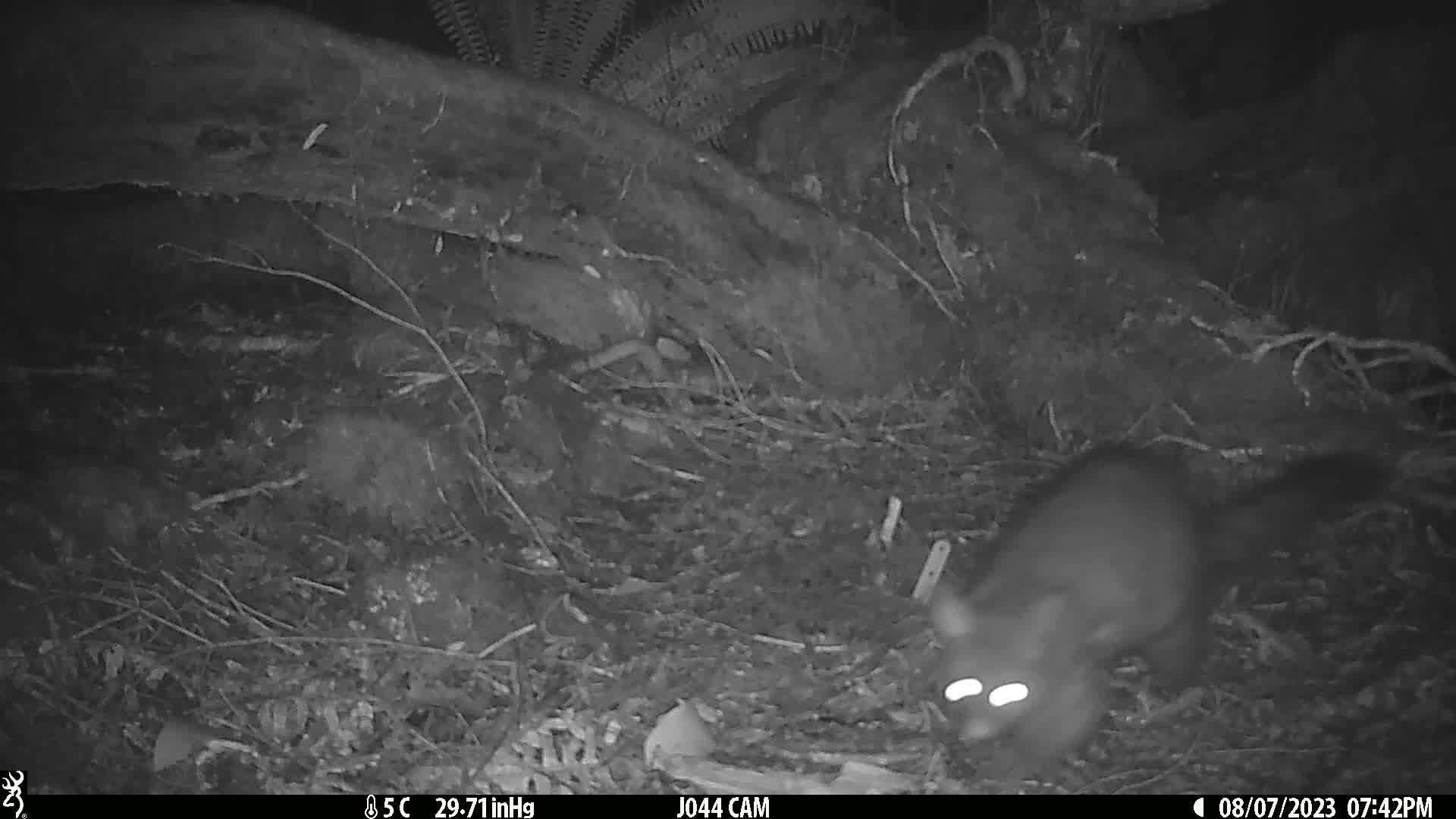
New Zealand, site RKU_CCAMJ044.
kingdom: Animalia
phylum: Chordata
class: Mammalia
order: Diprotodontia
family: Phalangeridae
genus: Trichosurus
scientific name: Trichosurus vulpecula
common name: common brushtail possum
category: possum